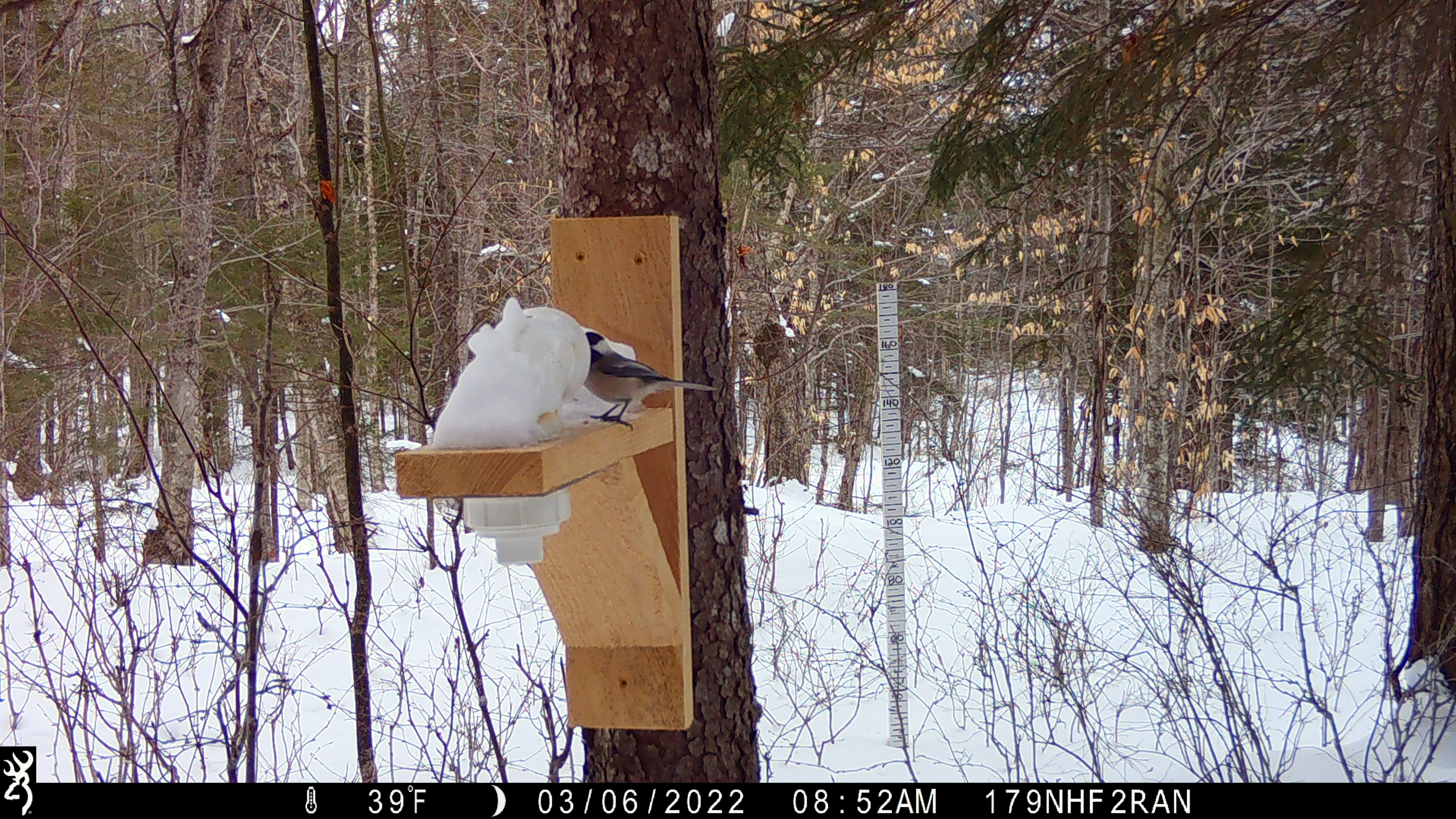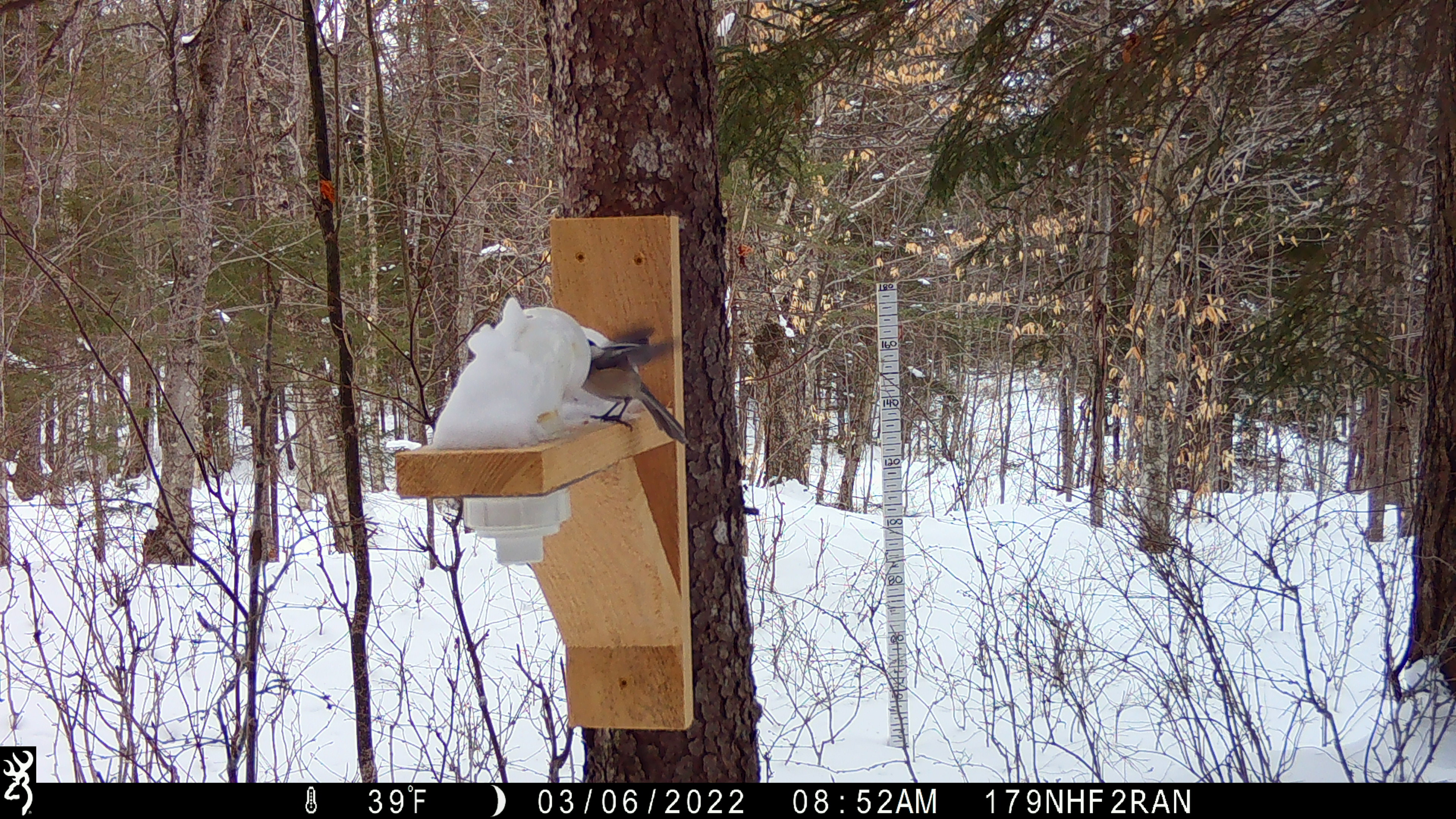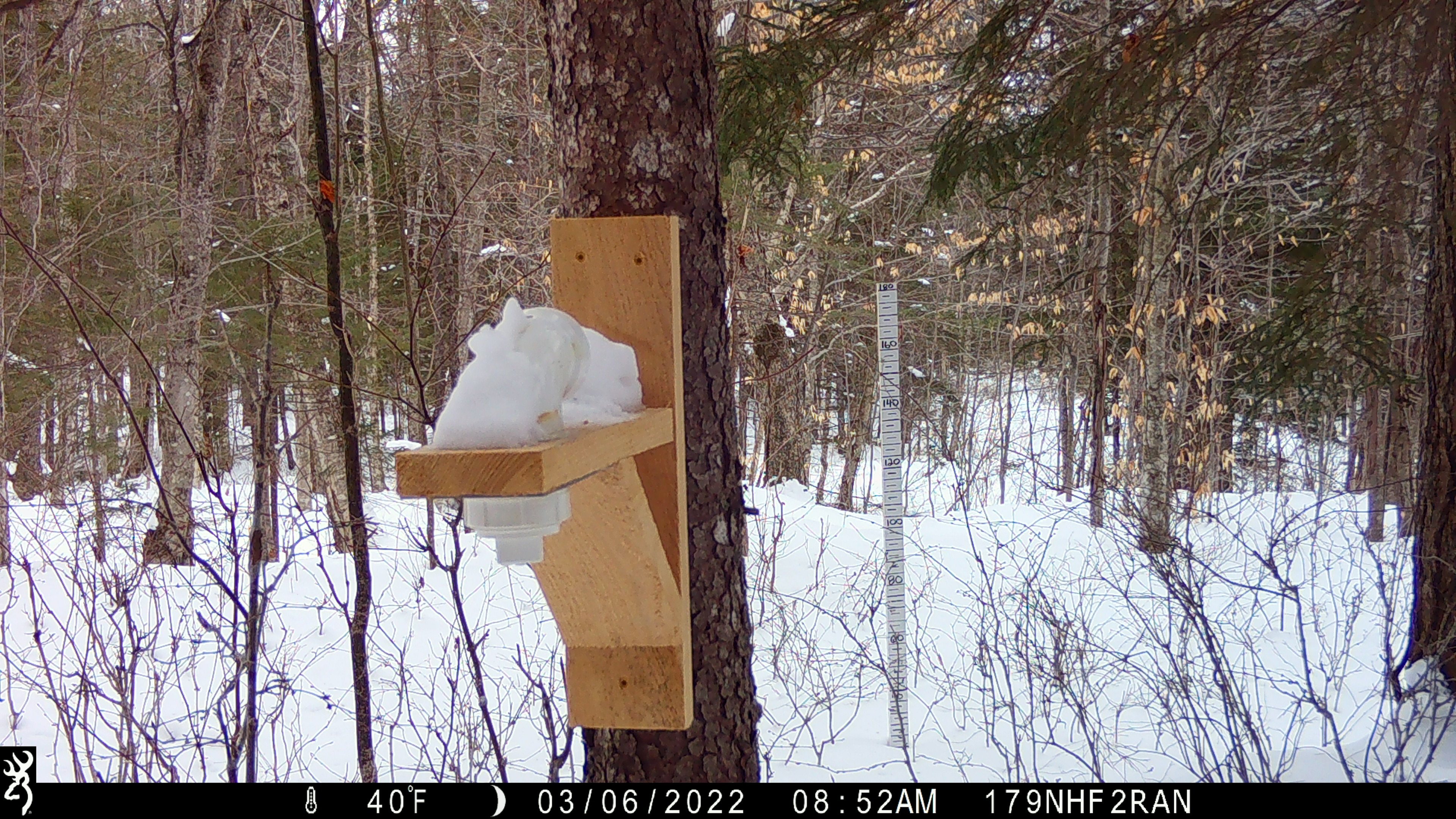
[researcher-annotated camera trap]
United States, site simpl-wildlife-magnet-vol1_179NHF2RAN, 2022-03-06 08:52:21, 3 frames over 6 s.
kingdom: Animalia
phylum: Chordata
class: Aves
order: Passeriformes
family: Paridae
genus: Poecile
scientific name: Poecile atricapillus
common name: black-capped chickadee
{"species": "black-capped chickadee (Poecile atricapillus)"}